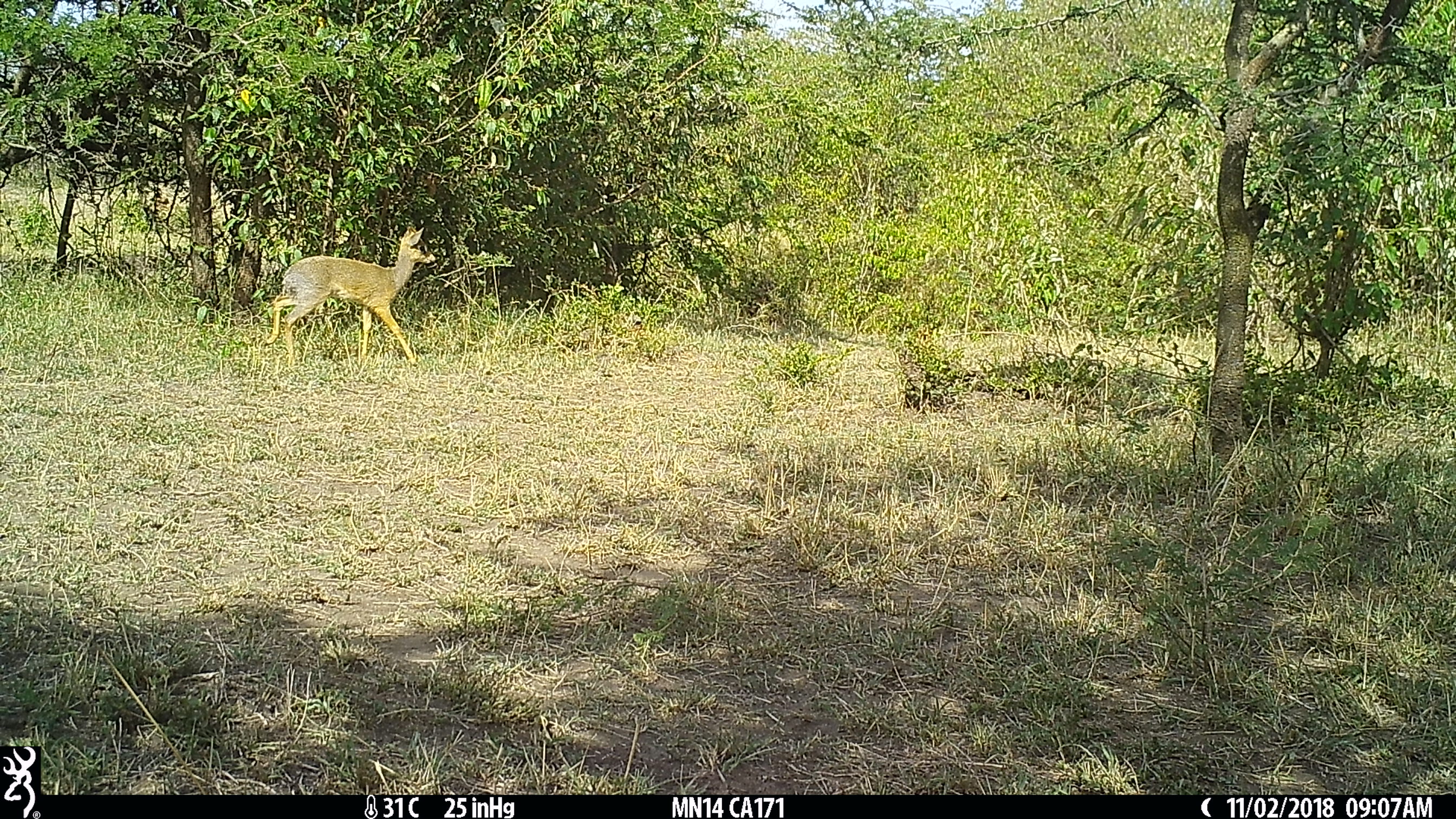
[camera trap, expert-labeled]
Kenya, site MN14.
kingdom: Animalia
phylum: Chordata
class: Mammalia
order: Artiodactyla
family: Bovidae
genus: Madoqua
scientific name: Madoqua kirkii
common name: kirk's dik-dik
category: dikdik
Dikdik (kirk's dik-dik) (Madoqua kirkii).